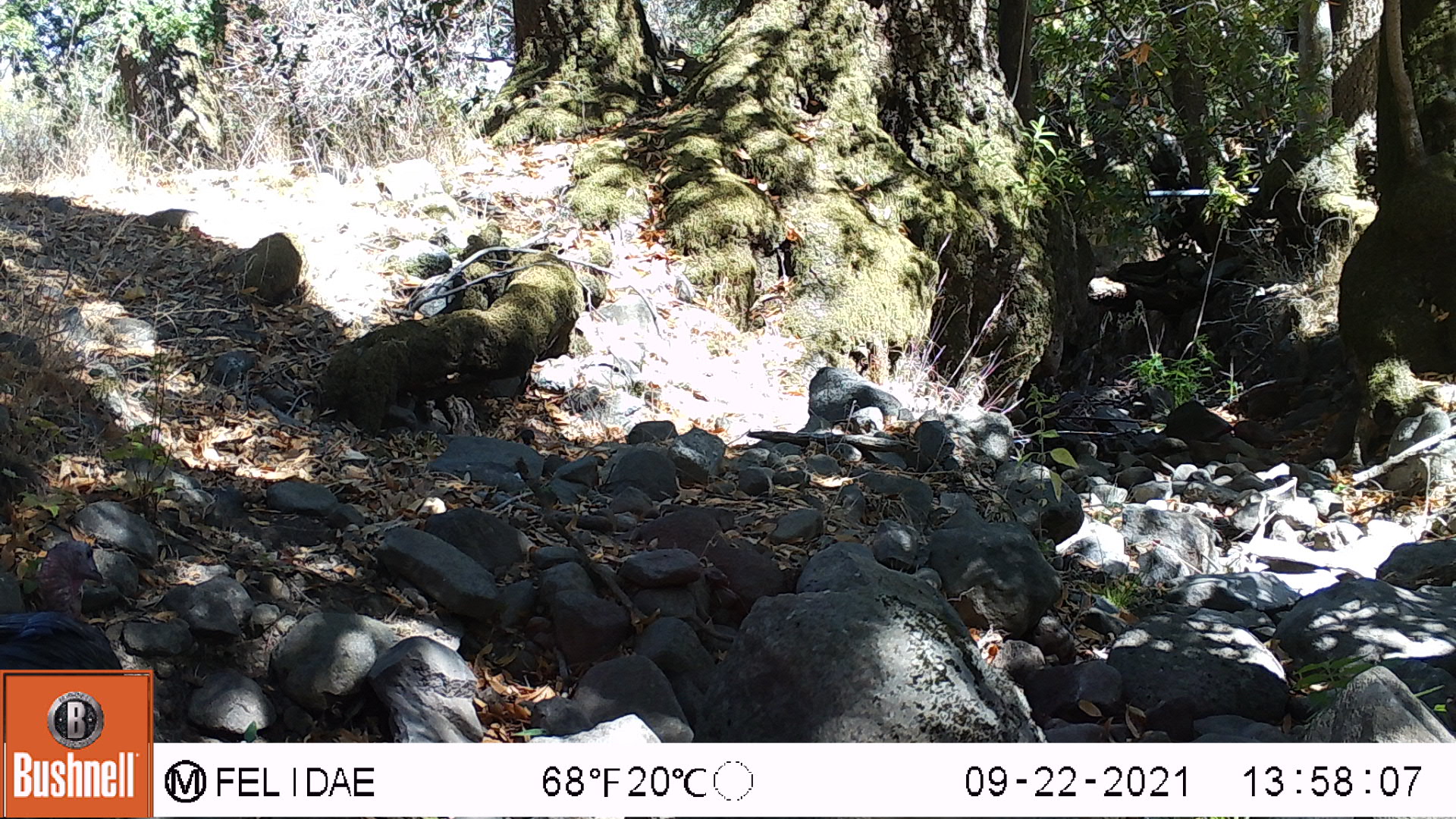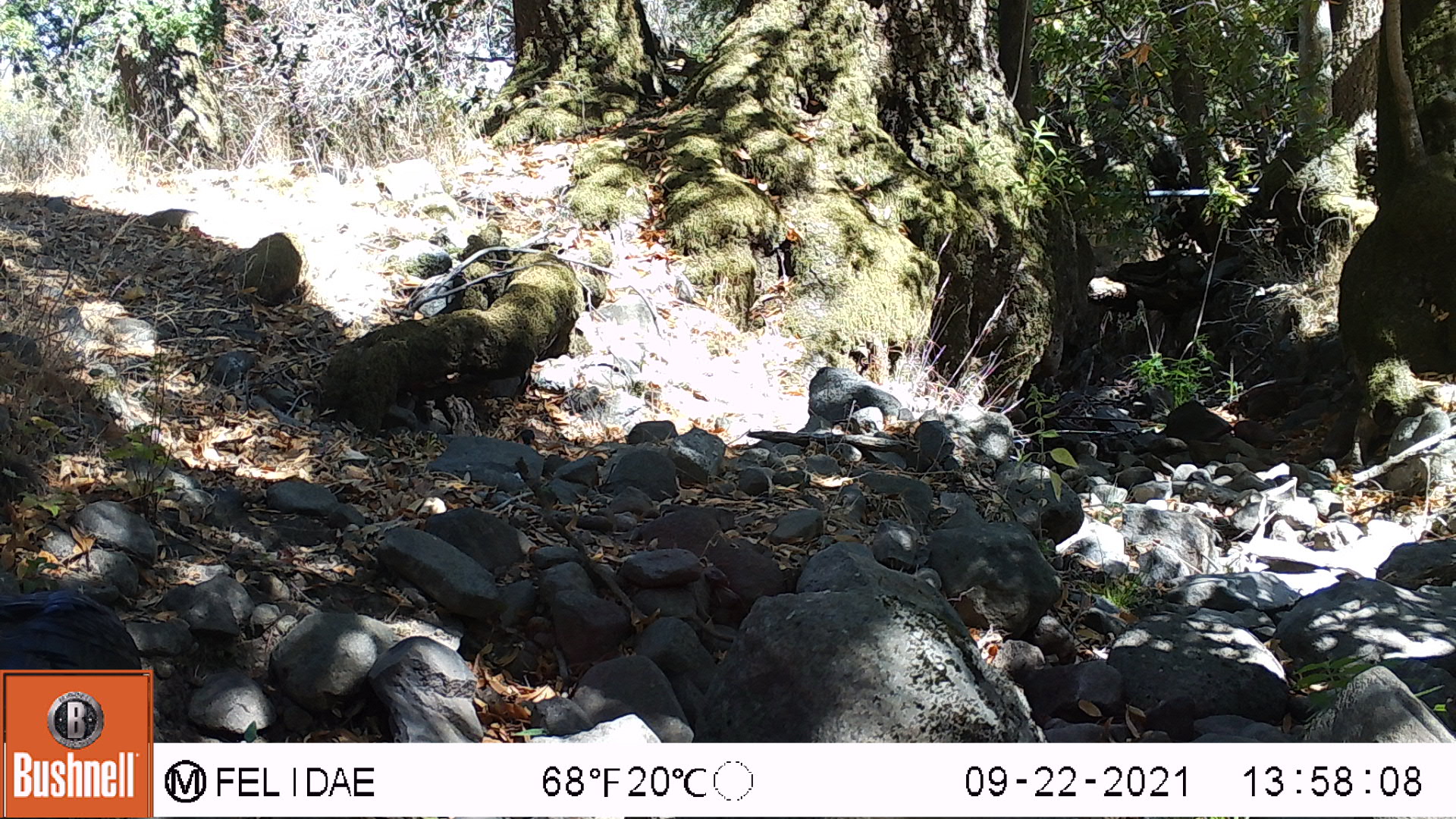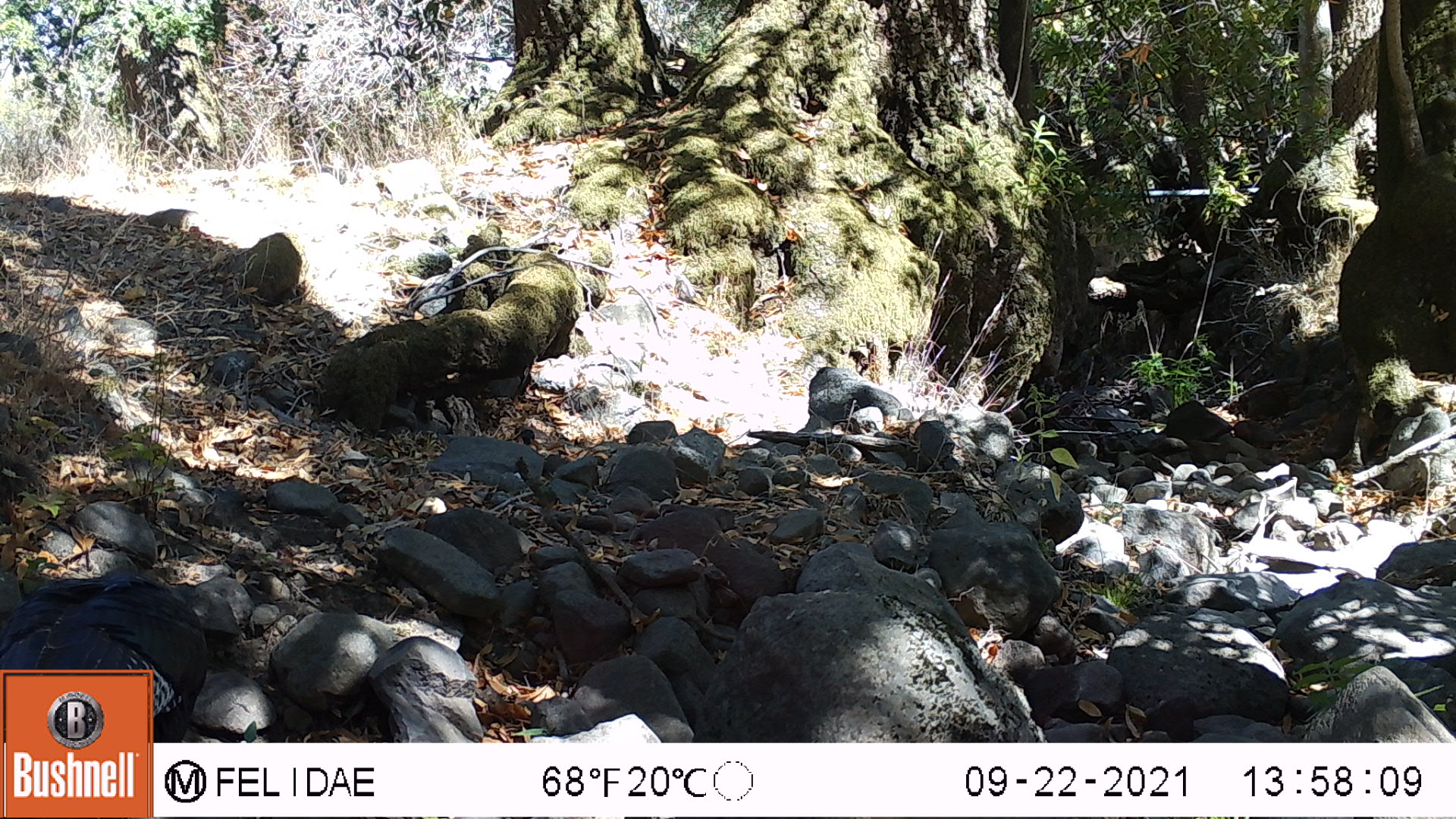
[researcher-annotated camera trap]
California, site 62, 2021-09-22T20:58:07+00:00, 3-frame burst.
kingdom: Animalia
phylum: Chordata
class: Aves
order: Galliformes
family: Phasianidae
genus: Meleagris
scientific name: Meleagris gallopavo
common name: turkey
Turkey (Meleagris gallopavo).